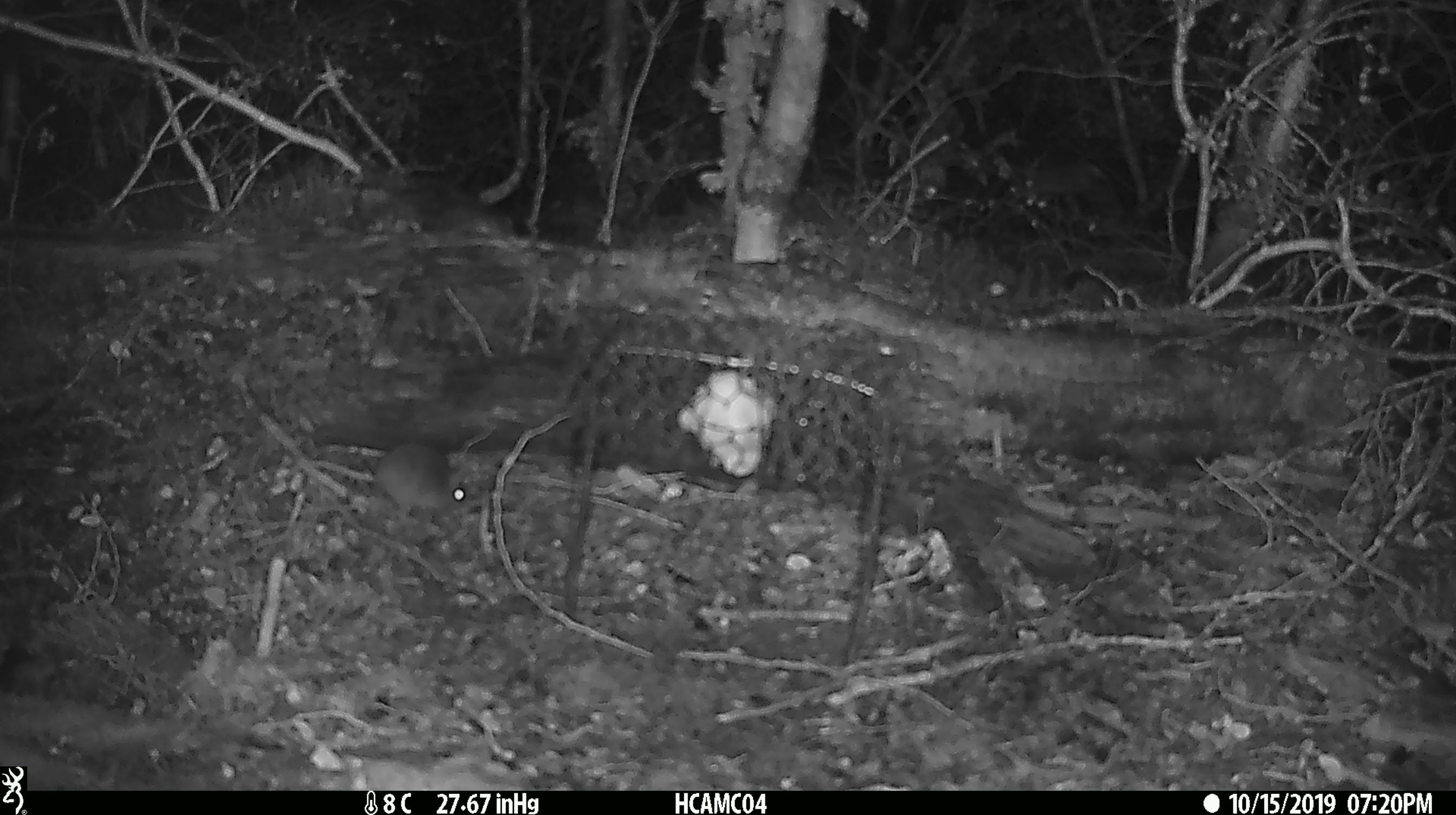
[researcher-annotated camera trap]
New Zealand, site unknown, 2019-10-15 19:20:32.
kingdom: Animalia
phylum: Chordata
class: Mammalia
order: Rodentia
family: Muridae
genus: Mus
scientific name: Mus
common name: mouse